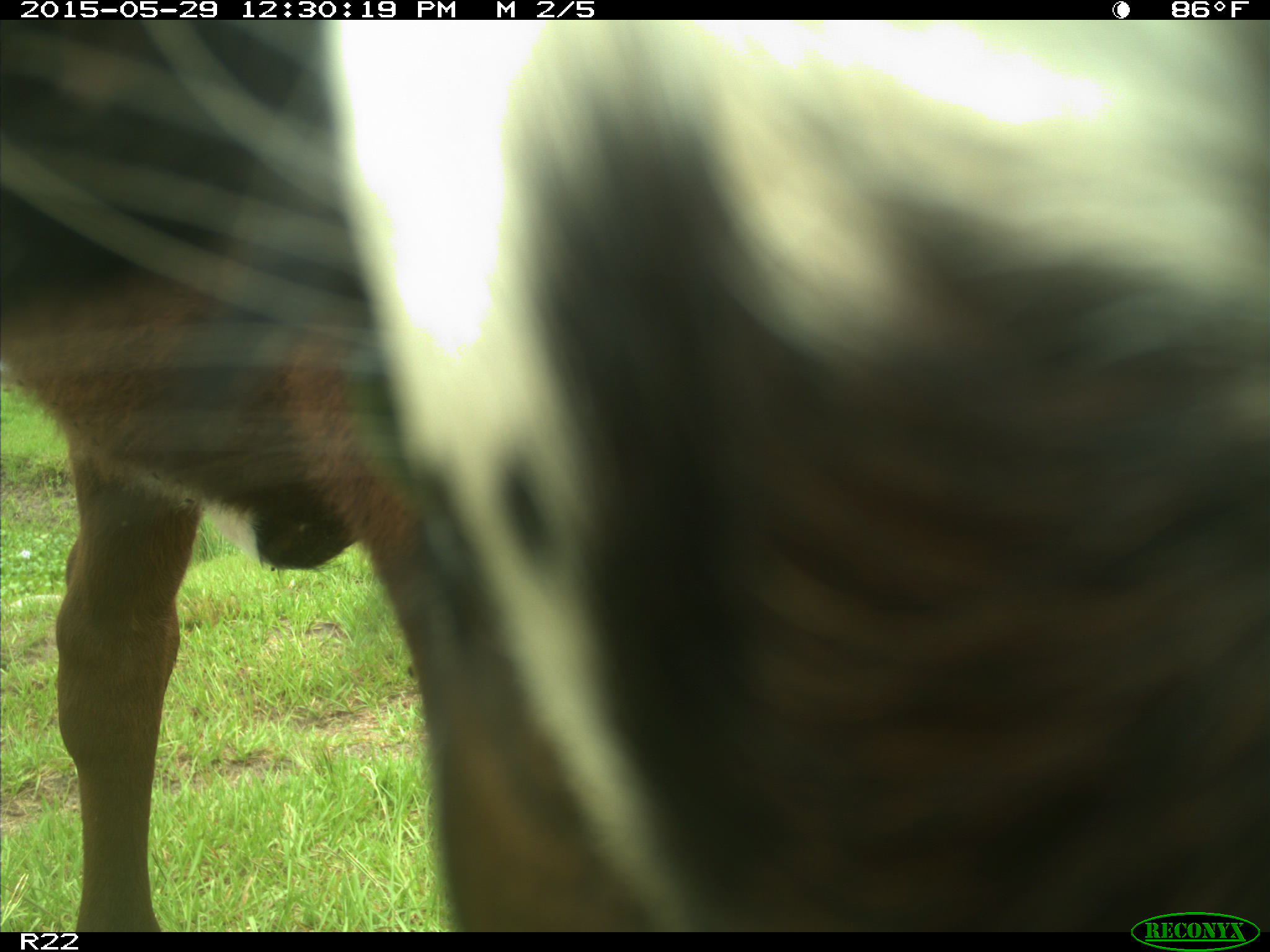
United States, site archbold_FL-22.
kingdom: Animalia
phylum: Chordata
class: Mammalia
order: Artiodactyla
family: Bovidae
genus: Bos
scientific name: Bos taurus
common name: domestic cow